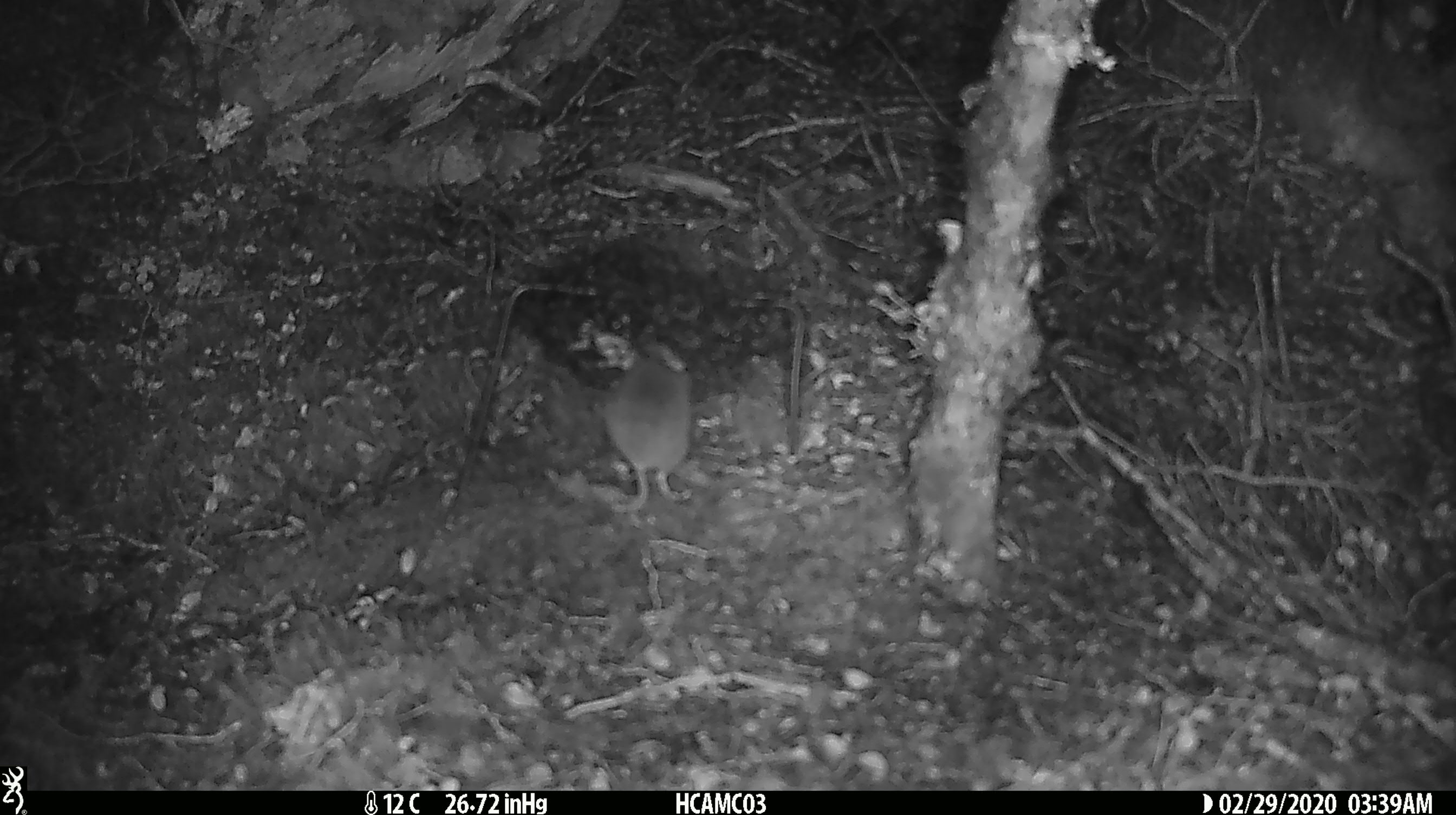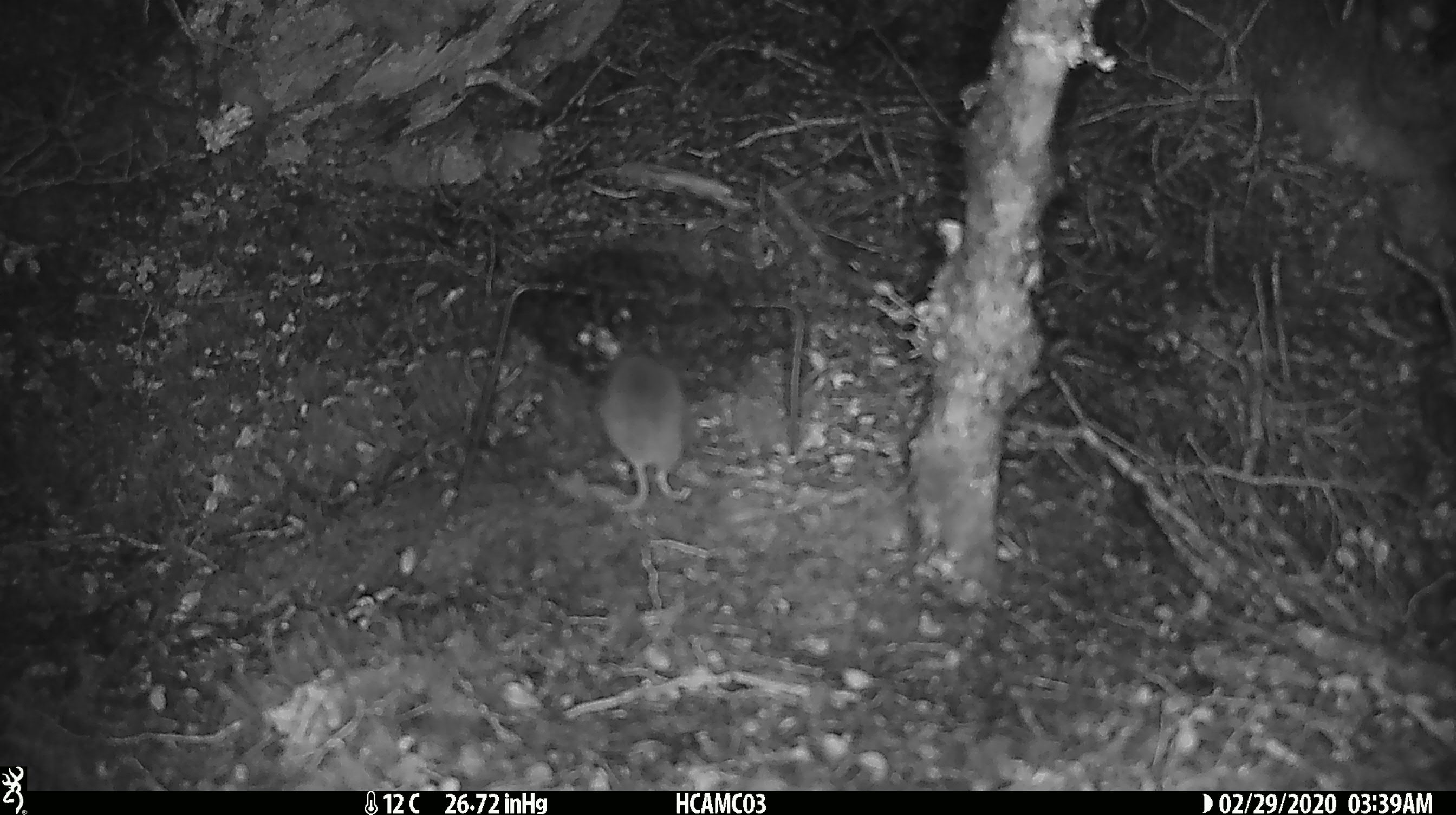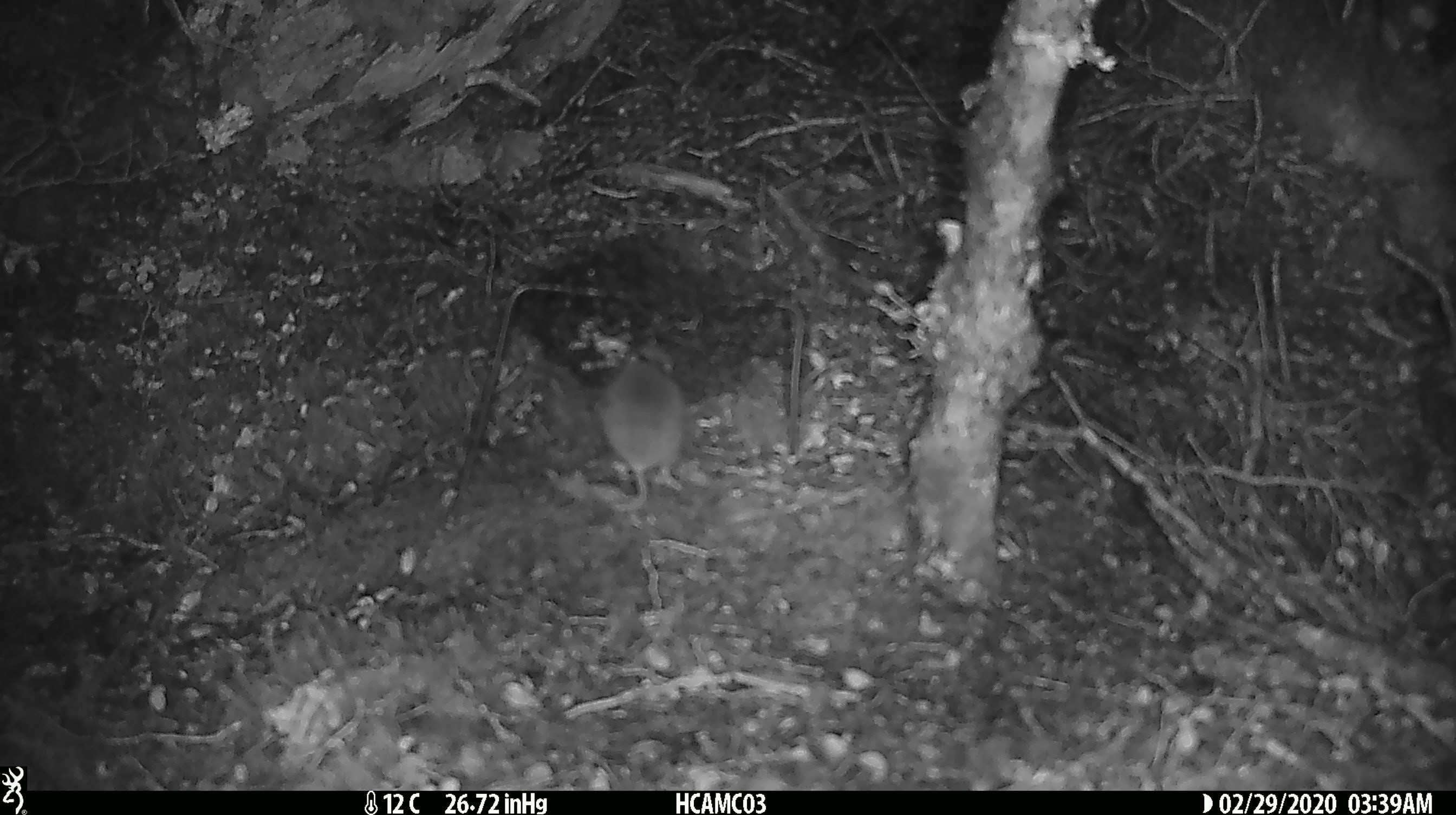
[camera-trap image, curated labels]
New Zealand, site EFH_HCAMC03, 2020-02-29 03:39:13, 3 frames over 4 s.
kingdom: Animalia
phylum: Chordata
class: Mammalia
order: Rodentia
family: Muridae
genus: Mus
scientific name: Mus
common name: mouse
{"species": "mouse (Mus)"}